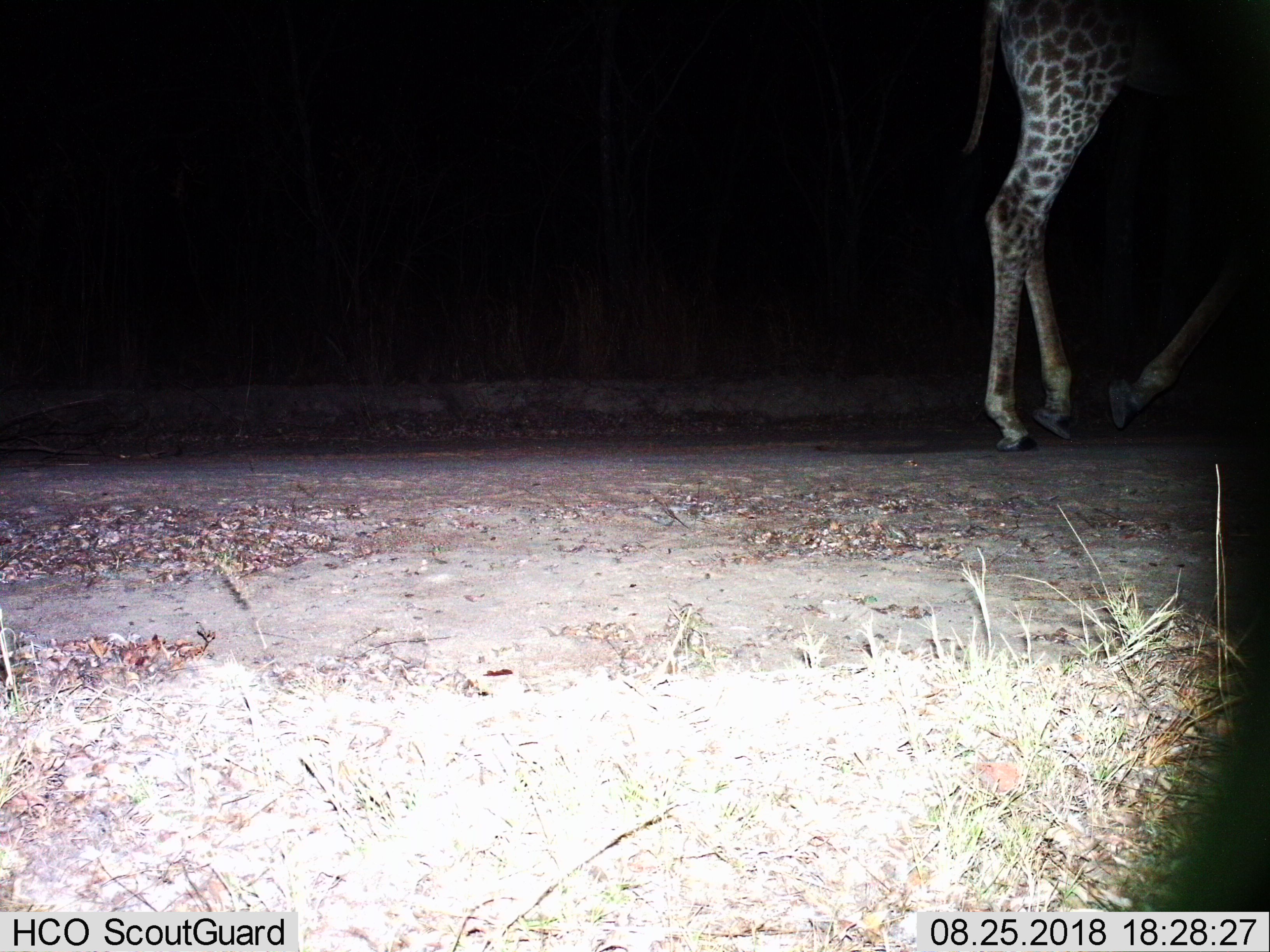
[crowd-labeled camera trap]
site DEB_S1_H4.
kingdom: Animalia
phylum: Chordata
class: Mammalia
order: Artiodactyla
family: Giraffidae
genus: Giraffa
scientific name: Giraffa camelopardalis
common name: giraffe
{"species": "giraffe (Giraffa camelopardalis)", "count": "1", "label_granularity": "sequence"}